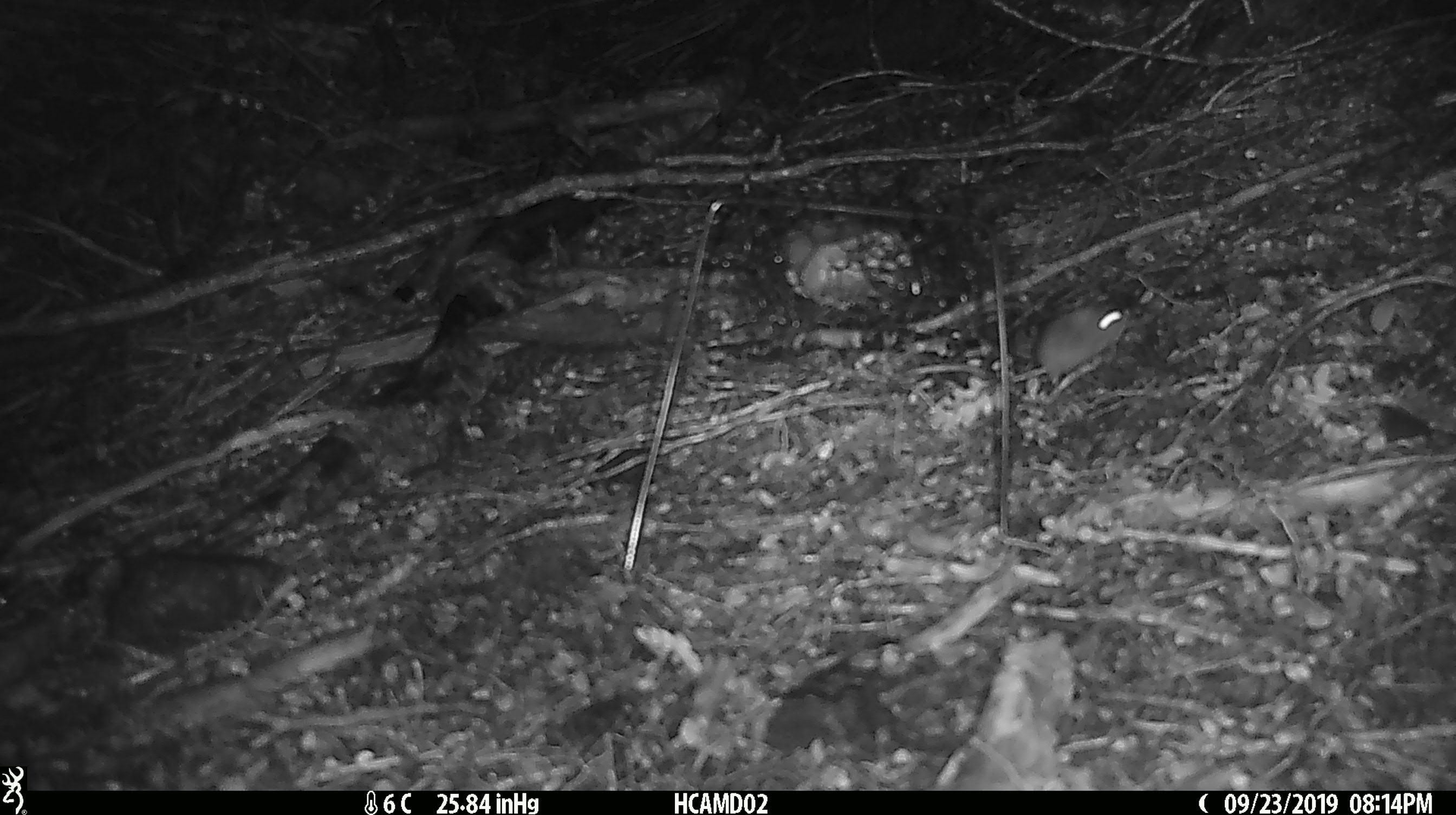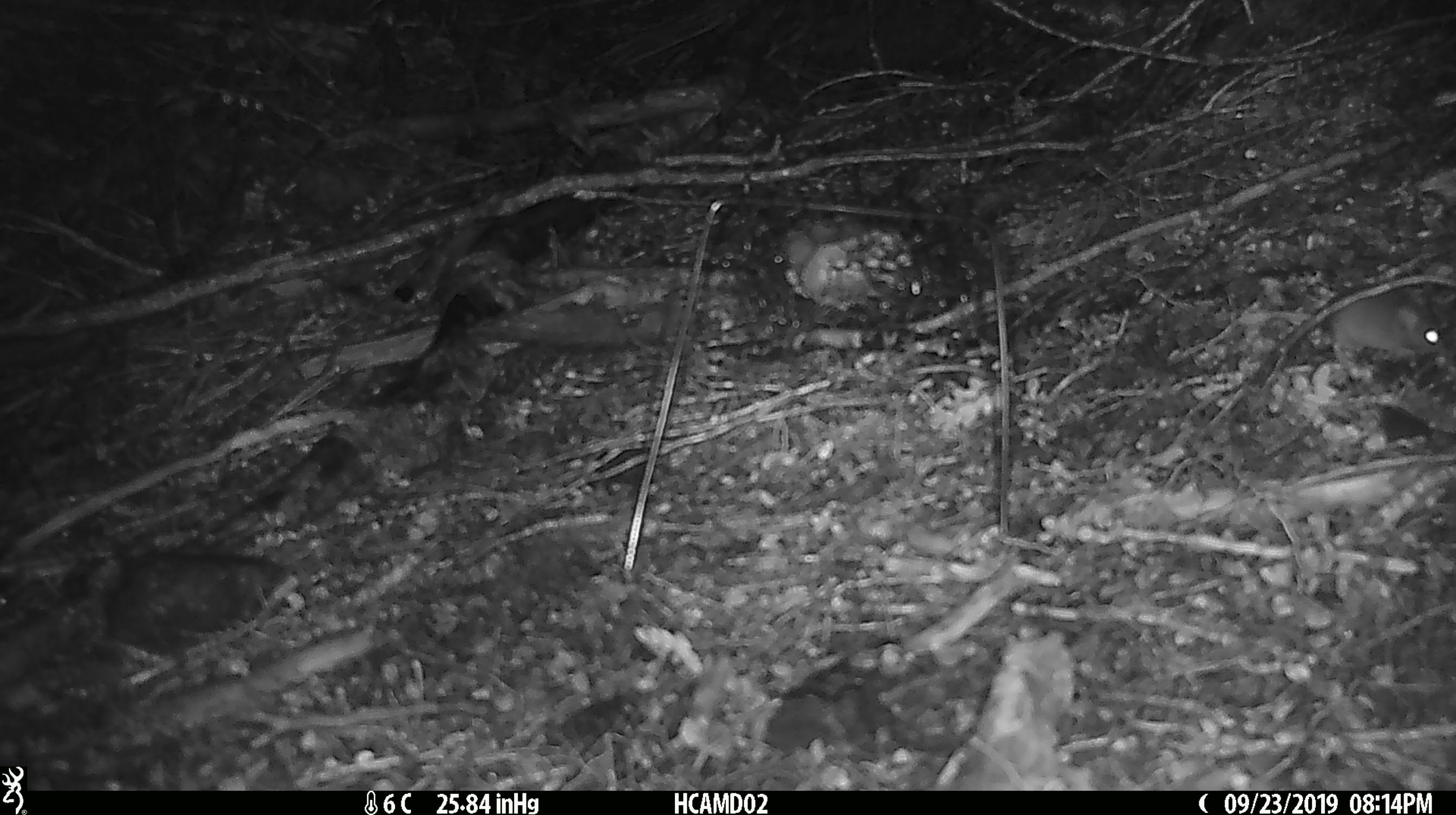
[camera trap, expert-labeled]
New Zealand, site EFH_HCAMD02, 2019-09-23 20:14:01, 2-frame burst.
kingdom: Animalia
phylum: Chordata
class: Mammalia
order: Rodentia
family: Muridae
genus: Mus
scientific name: Mus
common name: mouse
Mouse (Mus).